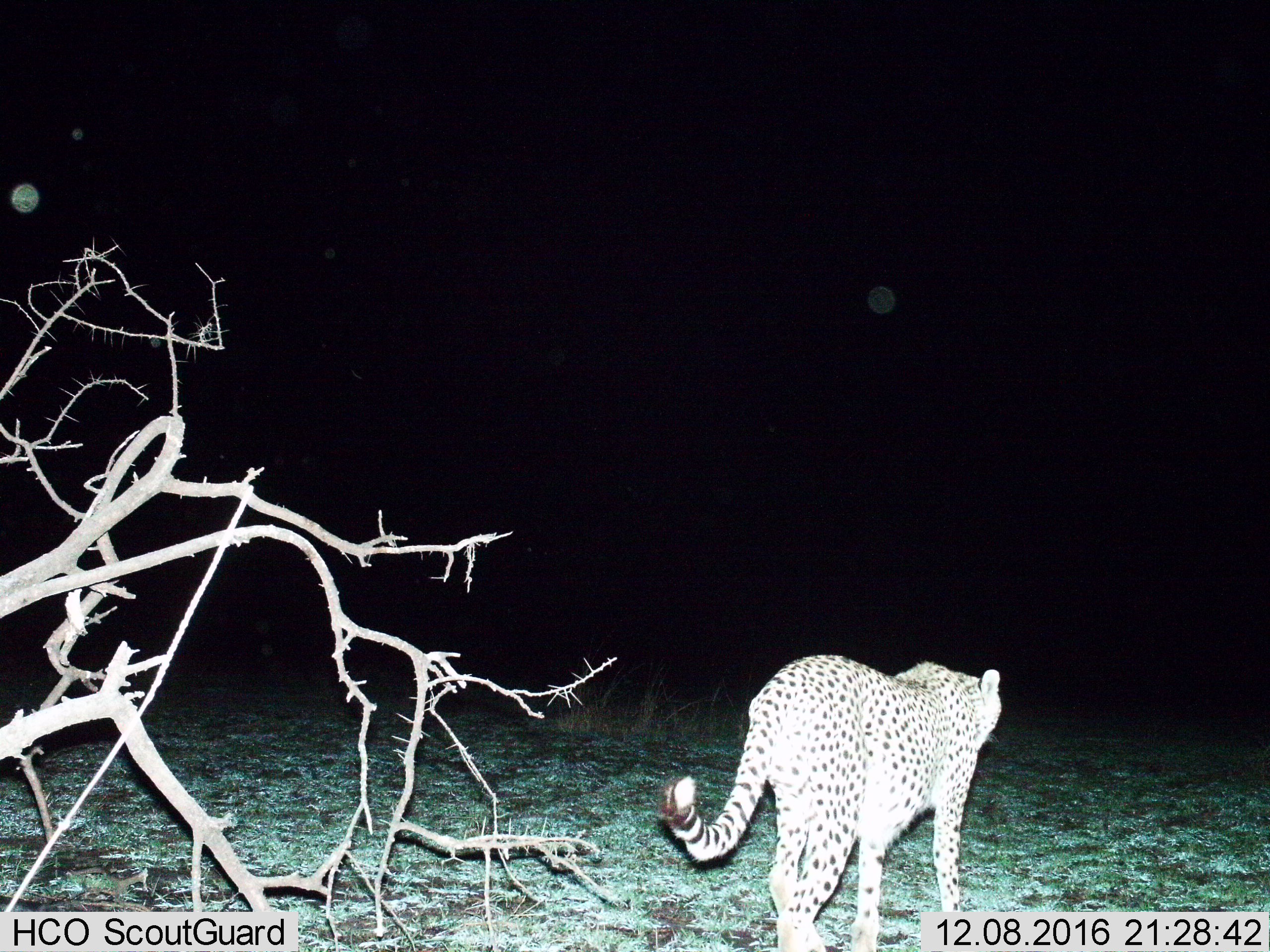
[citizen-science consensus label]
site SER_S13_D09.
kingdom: Animalia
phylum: Chordata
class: Mammalia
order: Carnivora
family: Felidae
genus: Acinonyx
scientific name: Acinonyx jubatus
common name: cheetah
Cheetah (Acinonyx jubatus), count 1. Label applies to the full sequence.